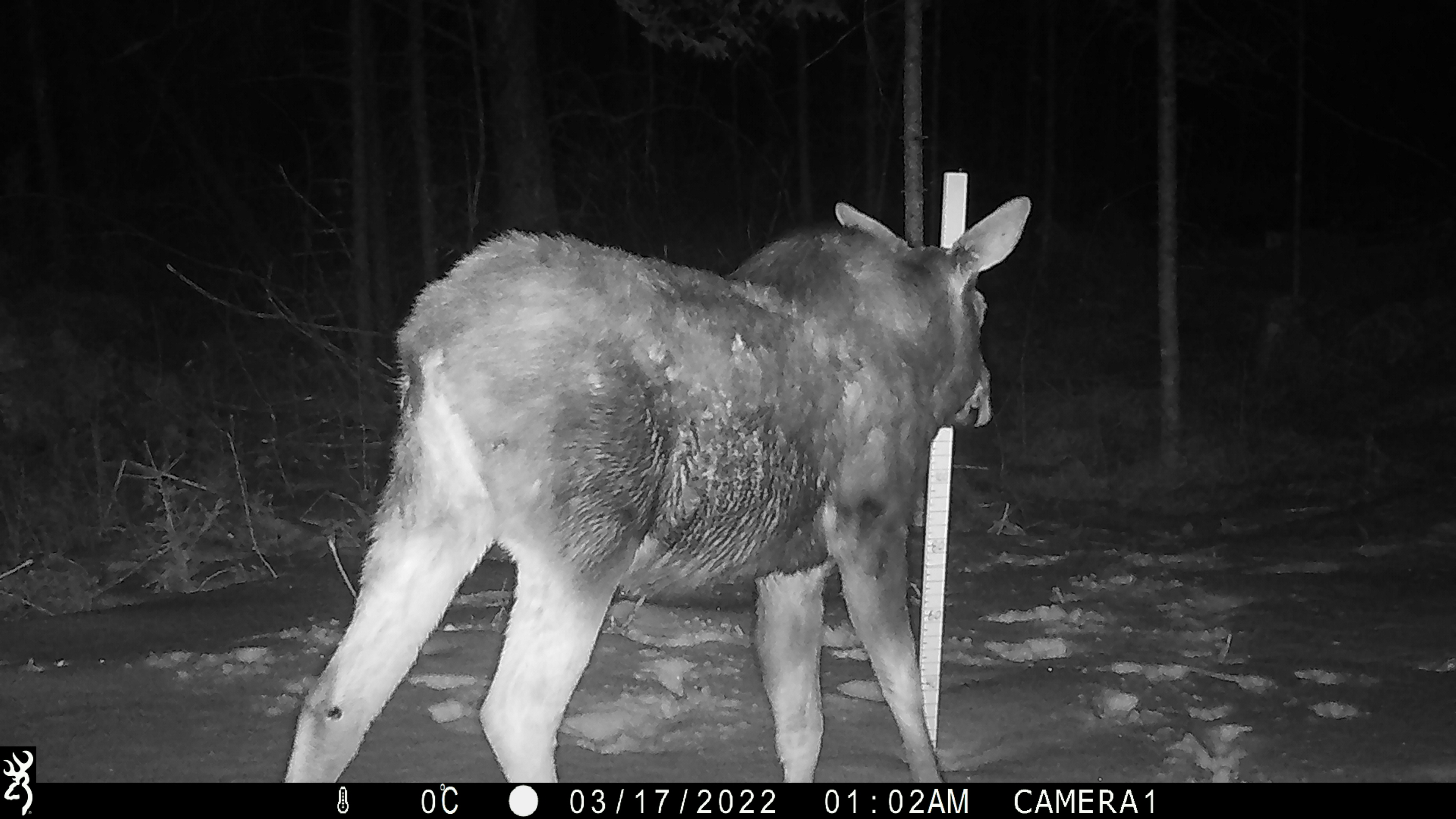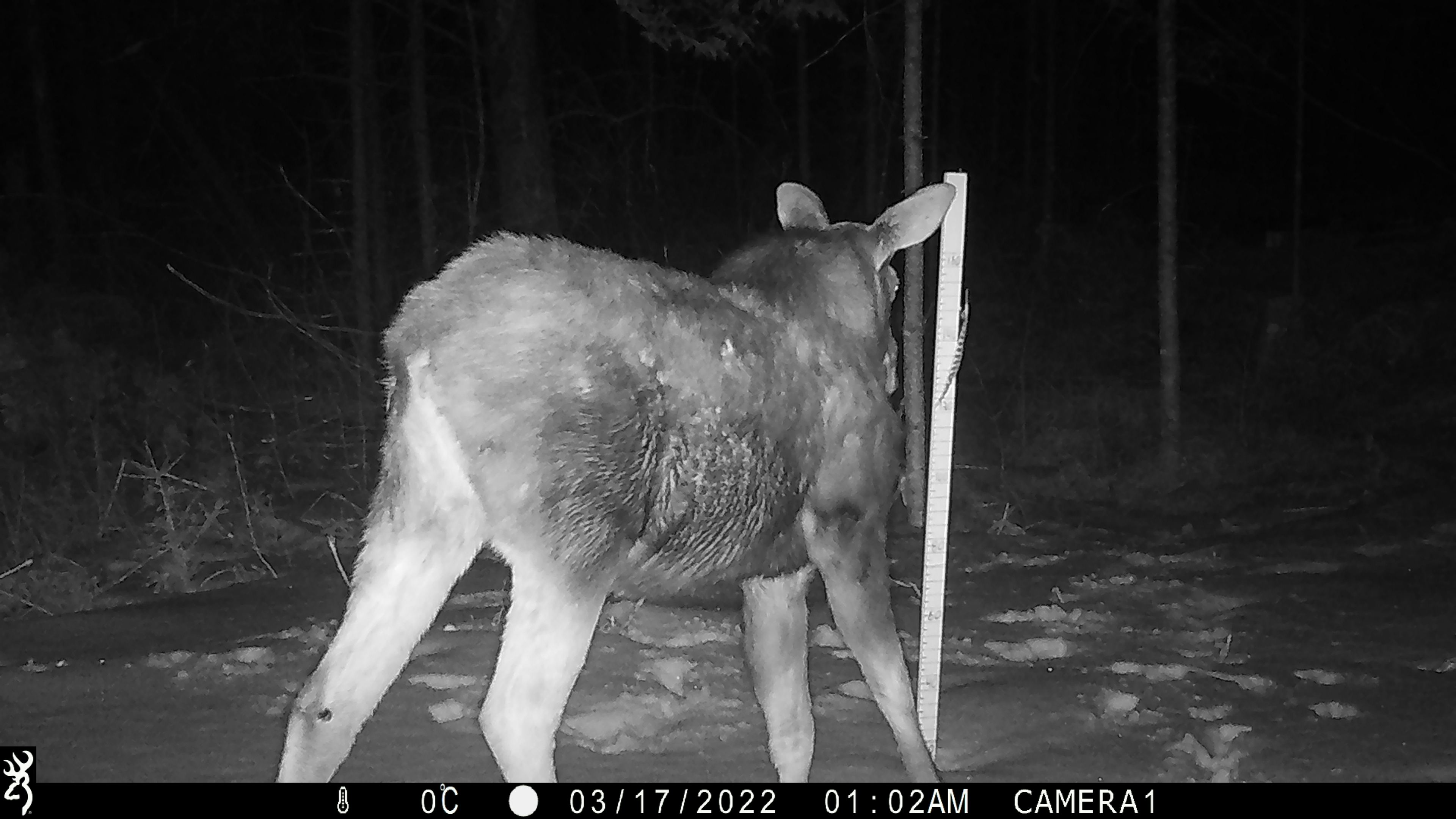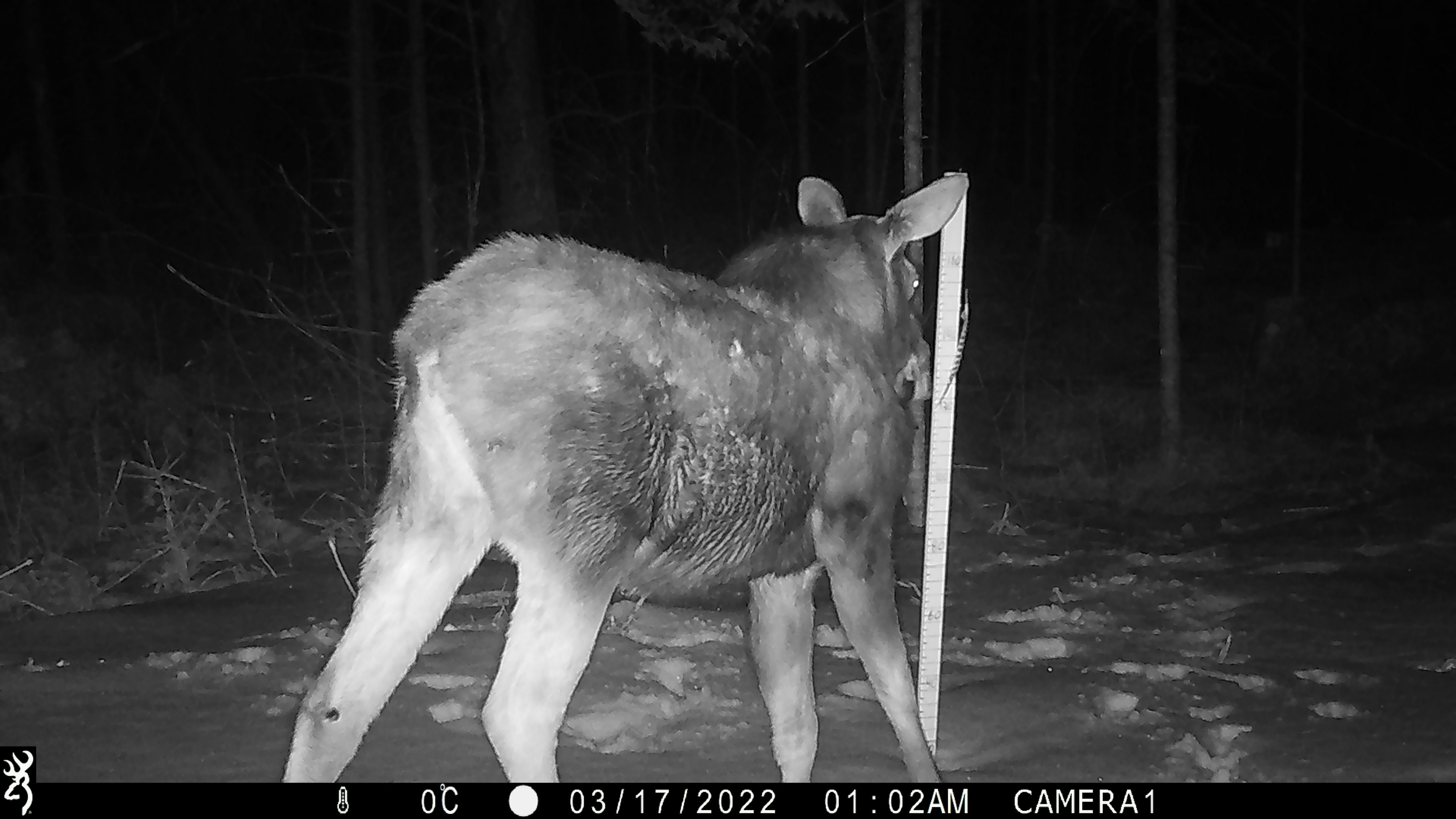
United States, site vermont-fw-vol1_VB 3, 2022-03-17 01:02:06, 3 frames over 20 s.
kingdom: Animalia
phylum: Chordata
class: Mammalia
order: Artiodactyla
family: Cervidae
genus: Alces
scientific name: Alces alces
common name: moose